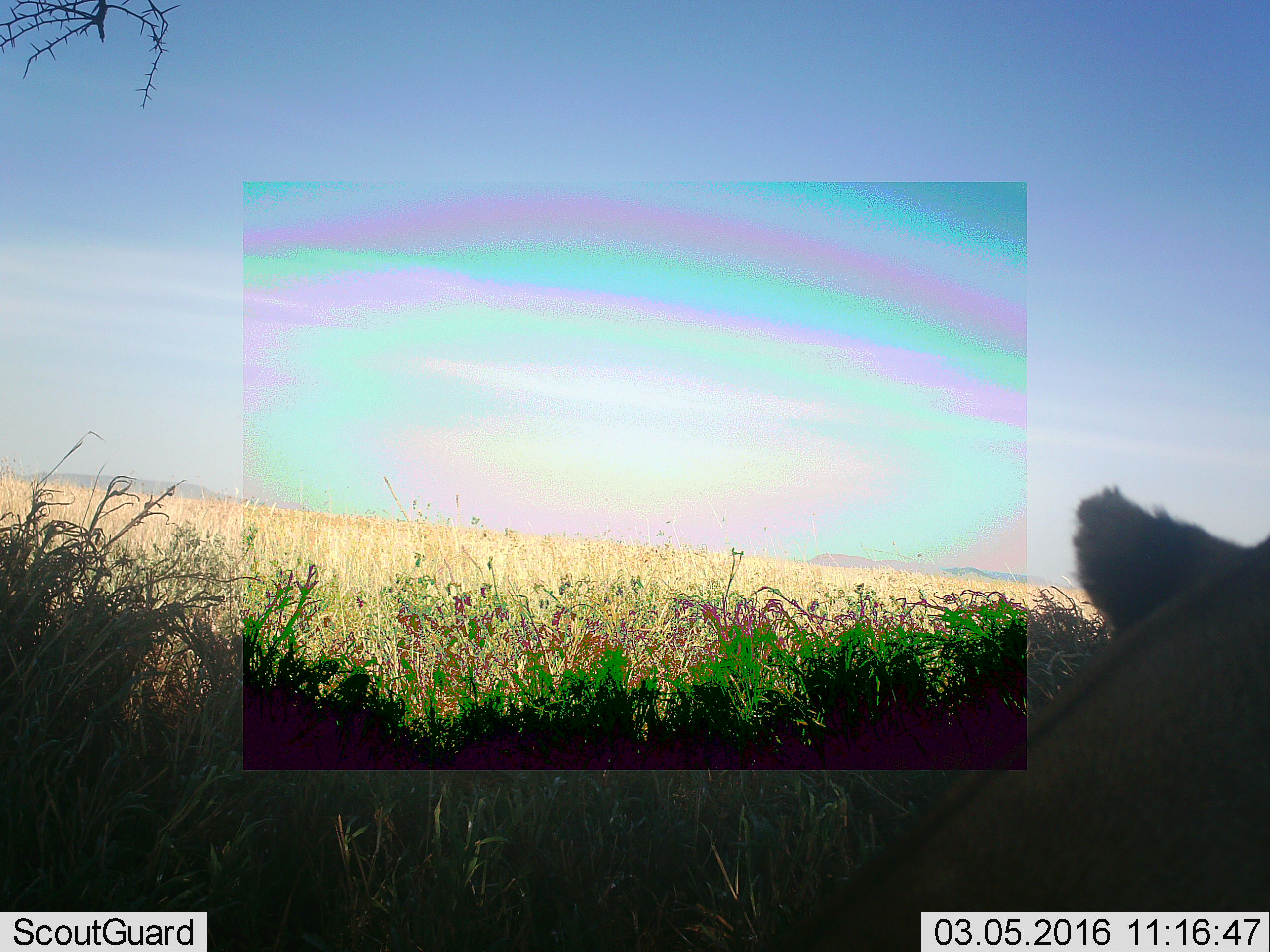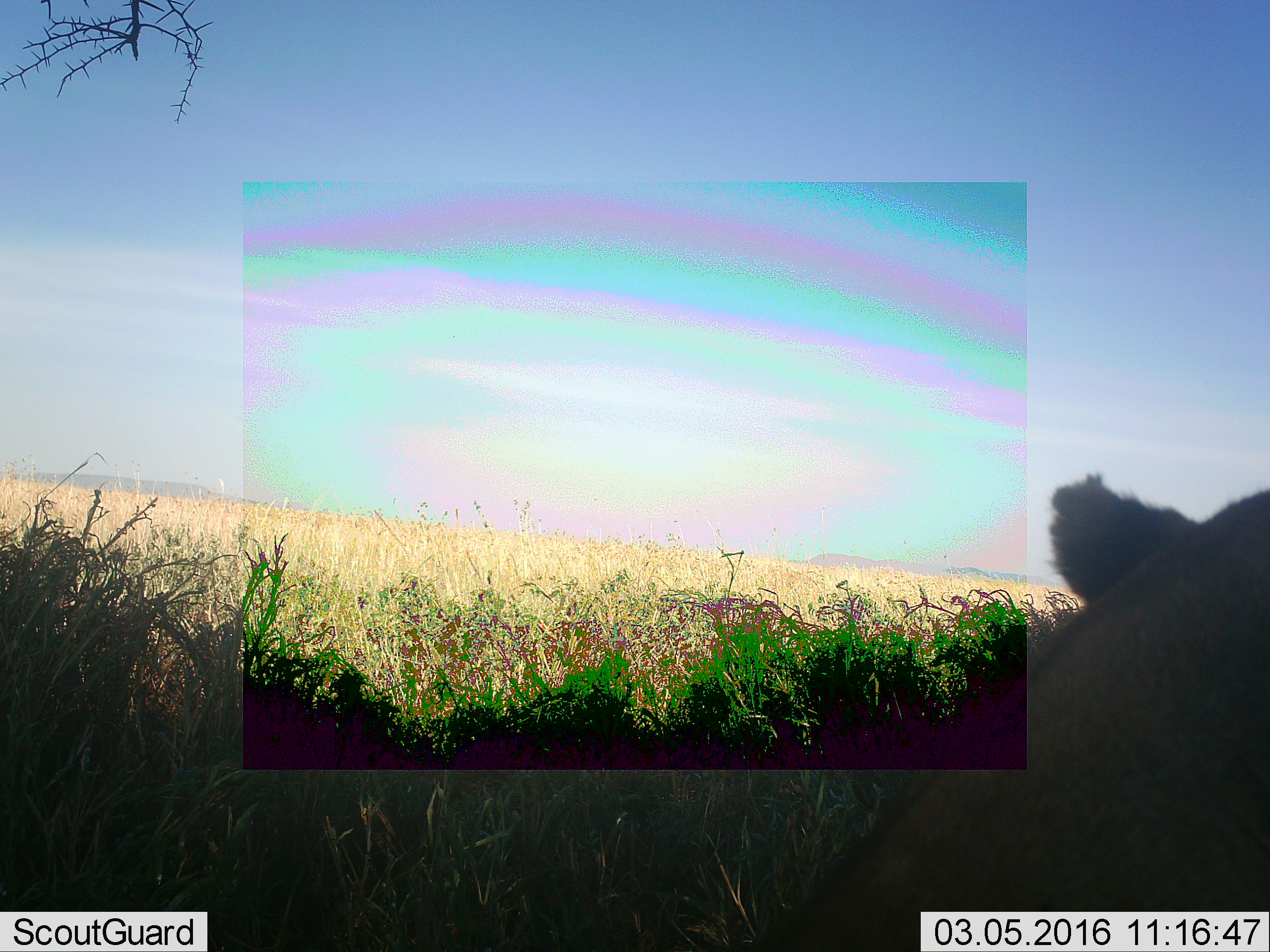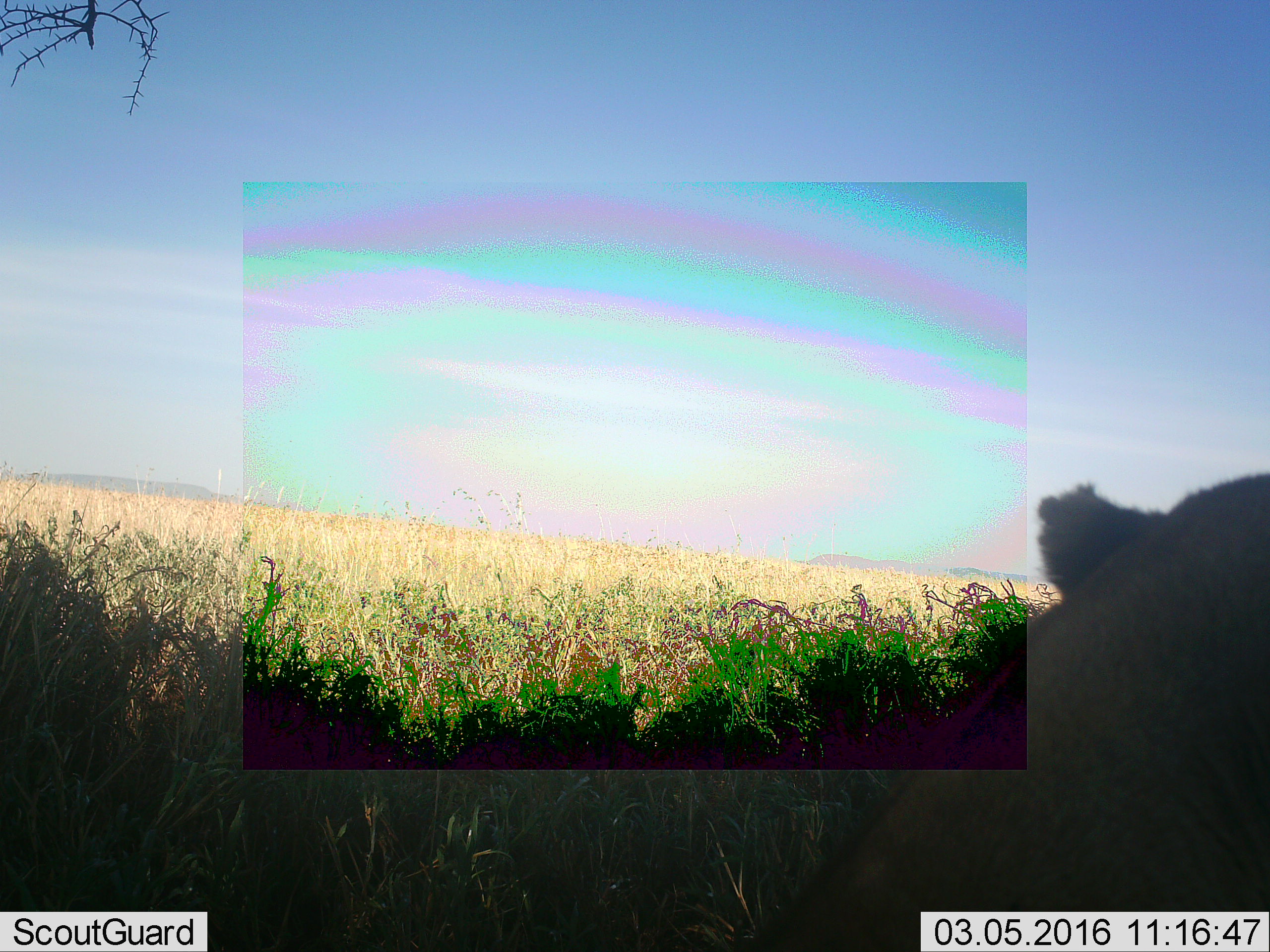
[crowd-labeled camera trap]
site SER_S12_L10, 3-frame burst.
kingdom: Animalia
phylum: Chordata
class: Mammalia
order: Carnivora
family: Felidae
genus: Panthera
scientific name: Panthera leo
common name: lion female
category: lionfemale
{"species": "lionfemale (lion female) (Panthera leo)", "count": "1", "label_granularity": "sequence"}